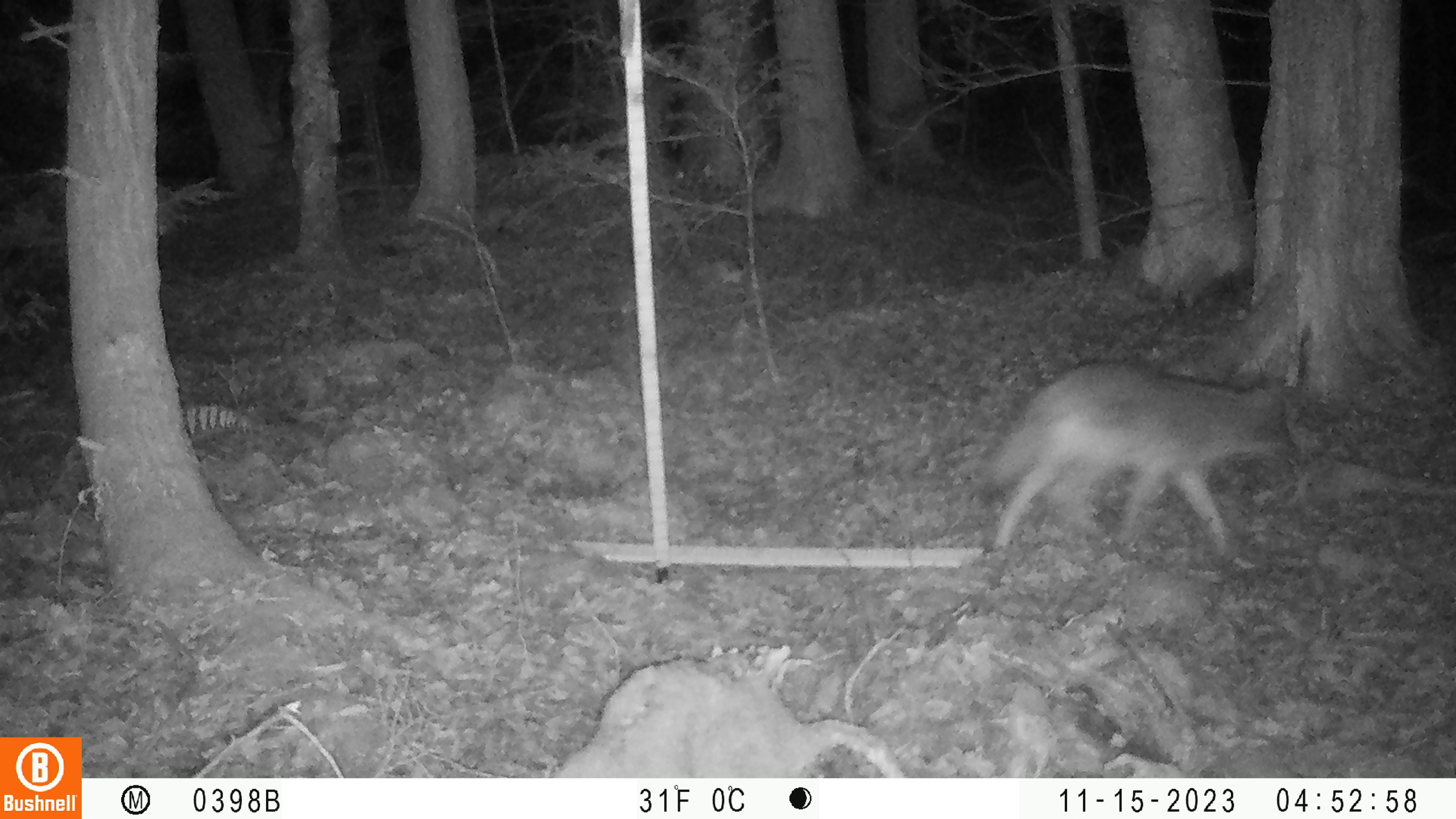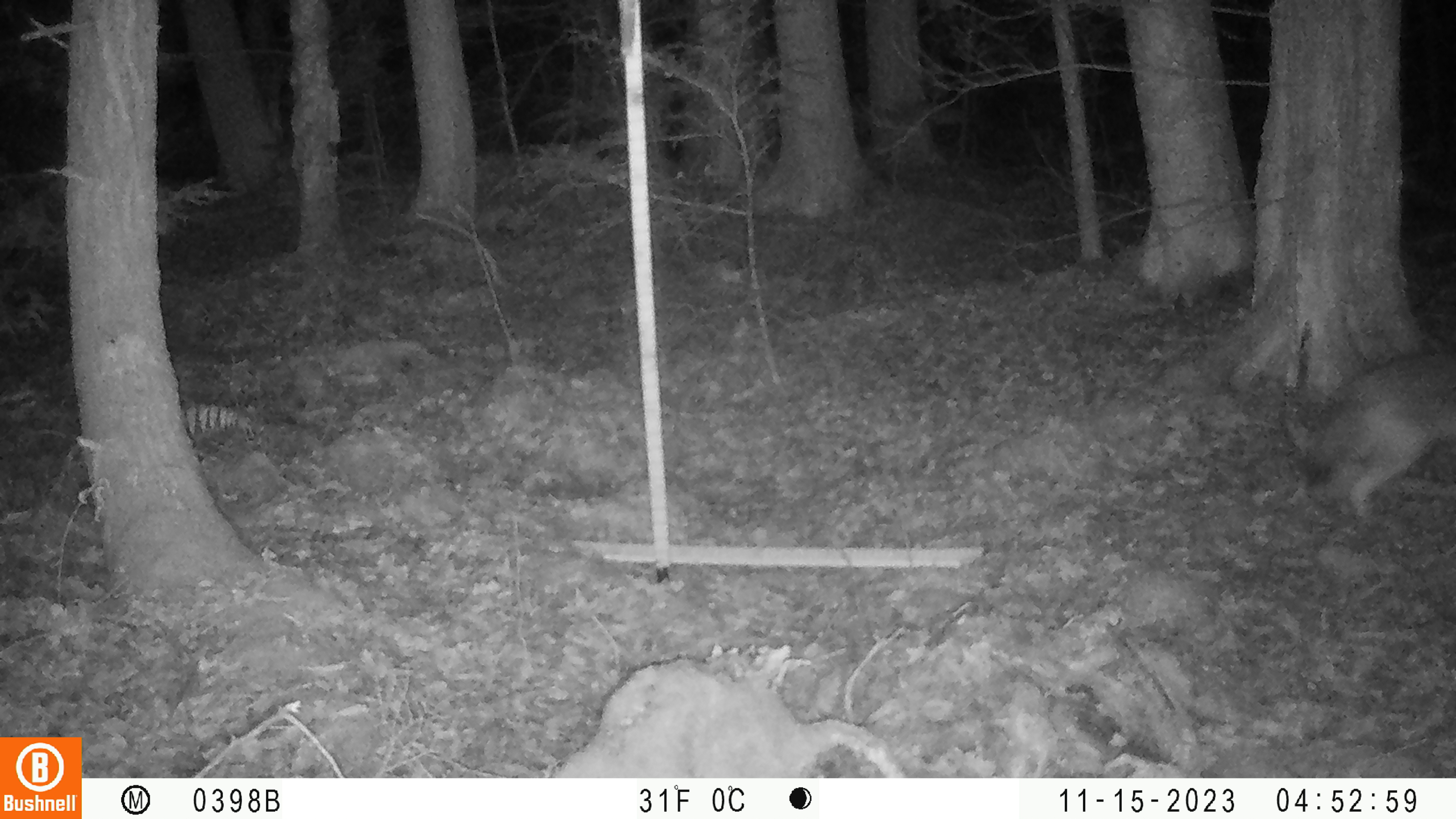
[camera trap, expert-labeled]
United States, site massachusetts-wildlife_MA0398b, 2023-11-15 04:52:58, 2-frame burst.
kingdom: Animalia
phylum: Chordata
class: Mammalia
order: Carnivora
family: Canidae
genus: Canis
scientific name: Canis latrans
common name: coyote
Coyote (Canis latrans).